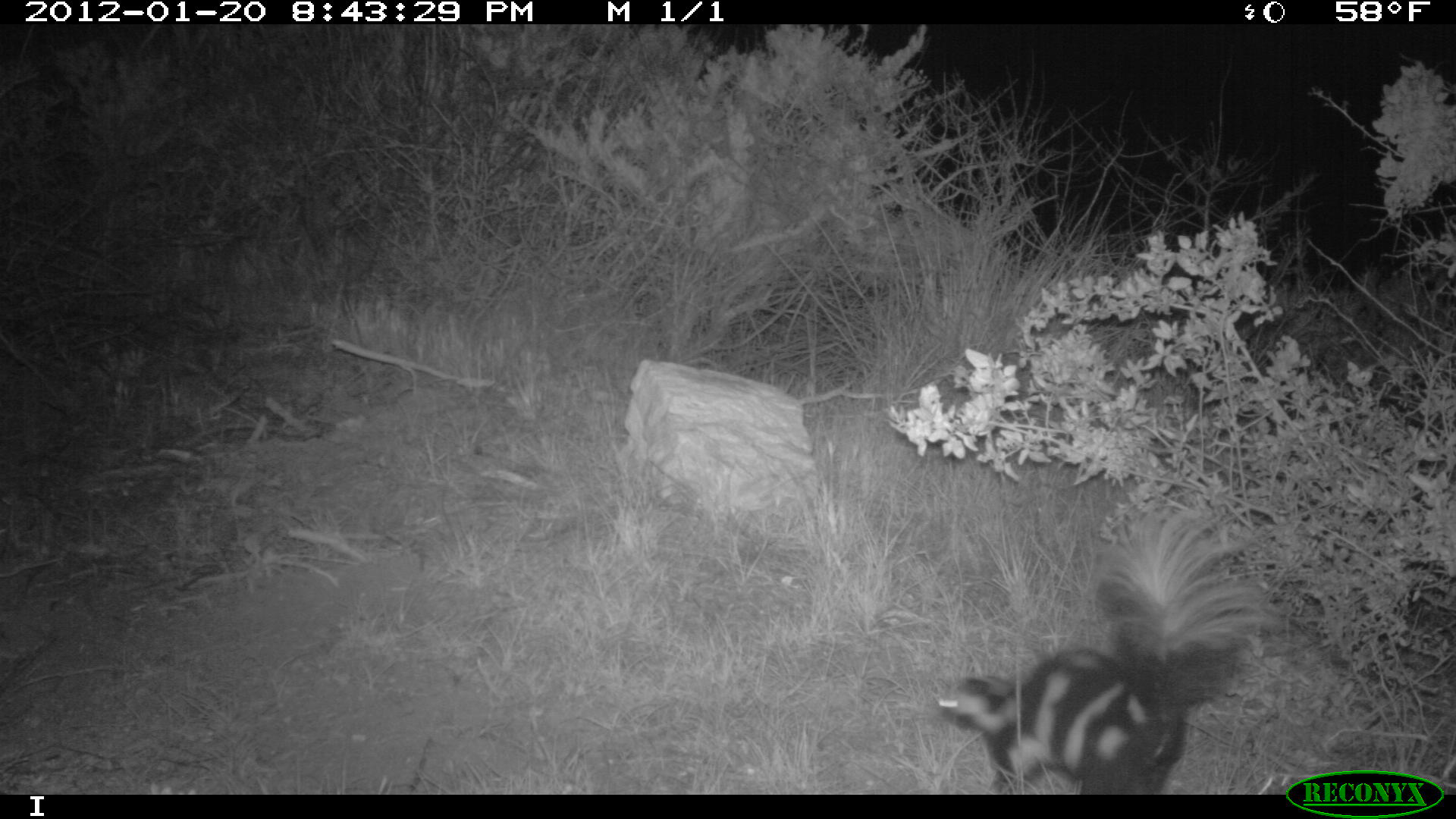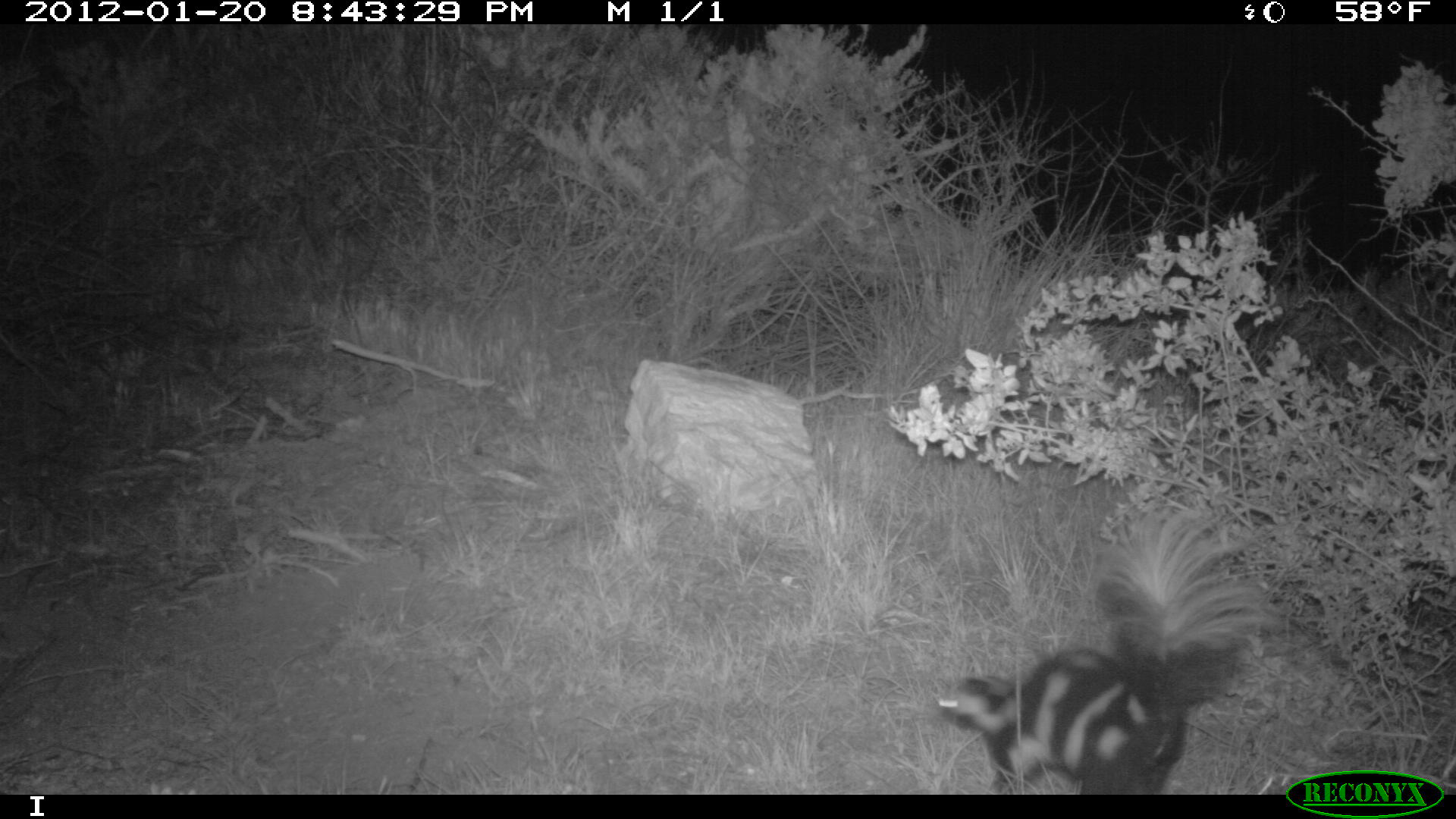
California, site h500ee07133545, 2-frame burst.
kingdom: Animalia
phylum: Chordata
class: Mammalia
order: Carnivora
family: Mephitidae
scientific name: Mephitidae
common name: skunk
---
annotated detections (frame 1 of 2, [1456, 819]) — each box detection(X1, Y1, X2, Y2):
skunk: detection(934, 505, 1279, 795)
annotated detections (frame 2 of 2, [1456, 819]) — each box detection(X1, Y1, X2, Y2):
skunk: detection(934, 500, 1291, 795)